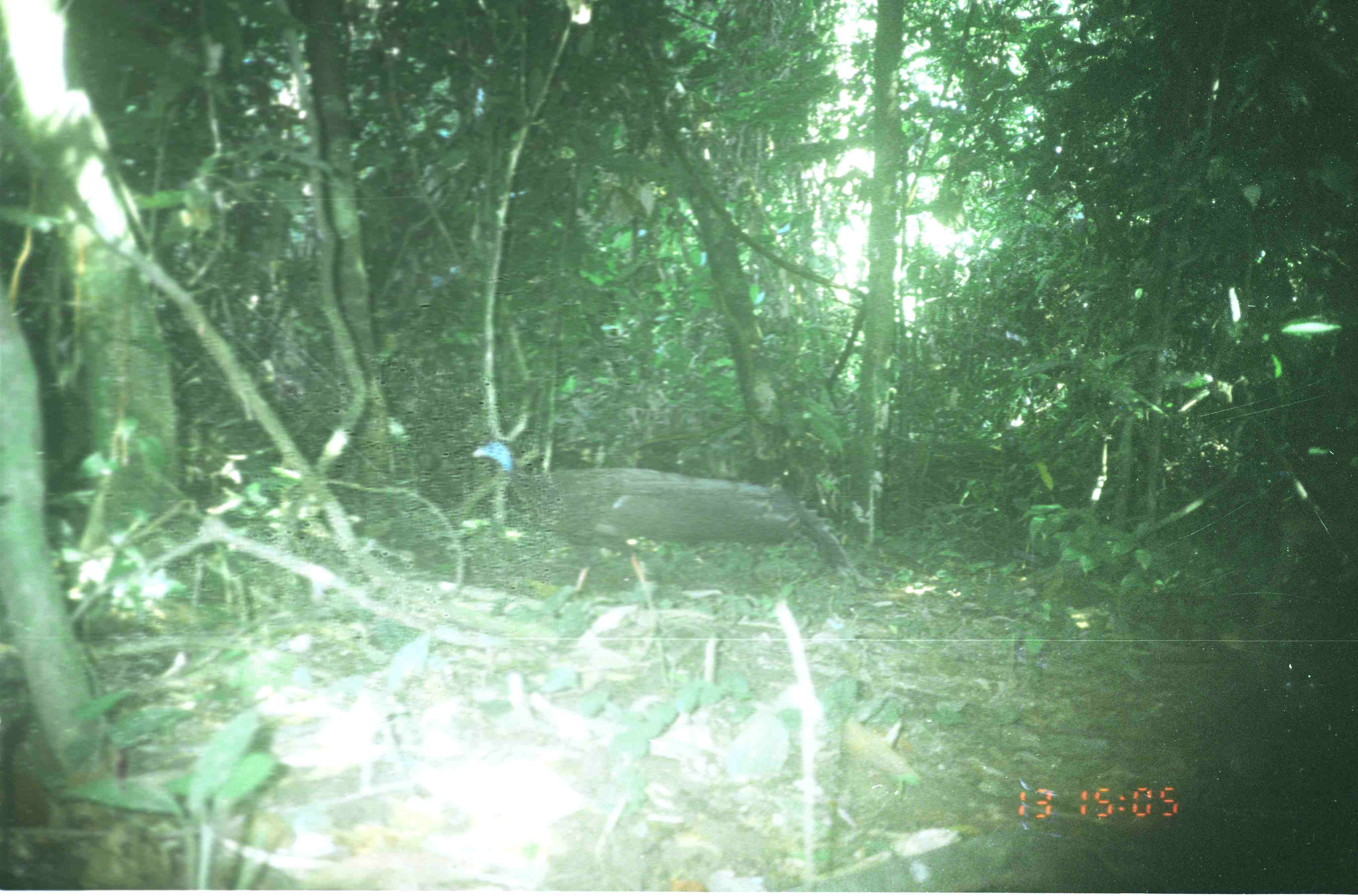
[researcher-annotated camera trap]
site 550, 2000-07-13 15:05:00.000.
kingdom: Animalia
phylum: Chordata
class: Aves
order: Galliformes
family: Phasianidae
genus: Argusianus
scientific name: Argusianus argus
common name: great argus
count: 1